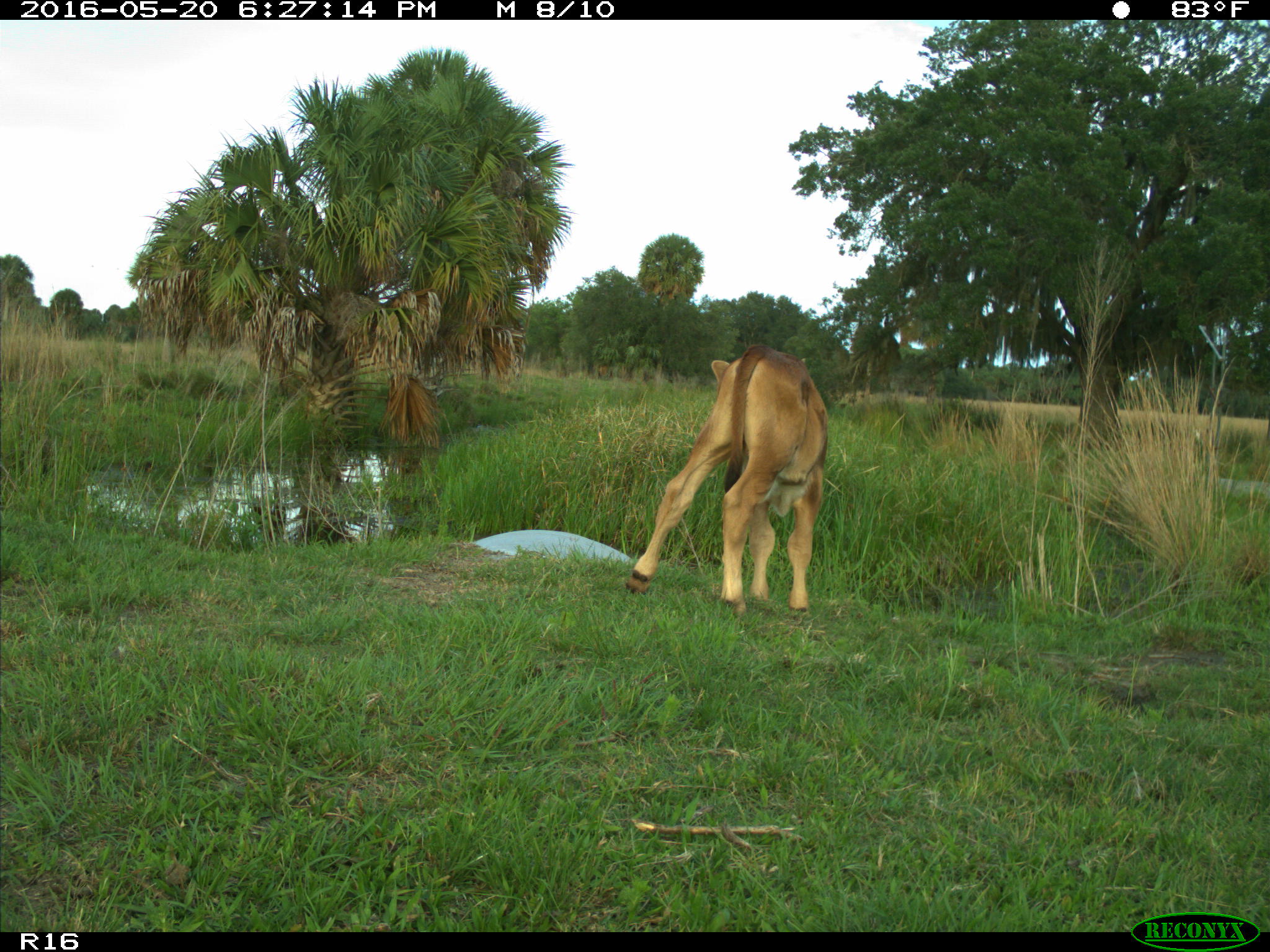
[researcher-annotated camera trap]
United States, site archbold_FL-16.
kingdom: Animalia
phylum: Chordata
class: Mammalia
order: Artiodactyla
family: Bovidae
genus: Bos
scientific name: Bos taurus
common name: domestic cow